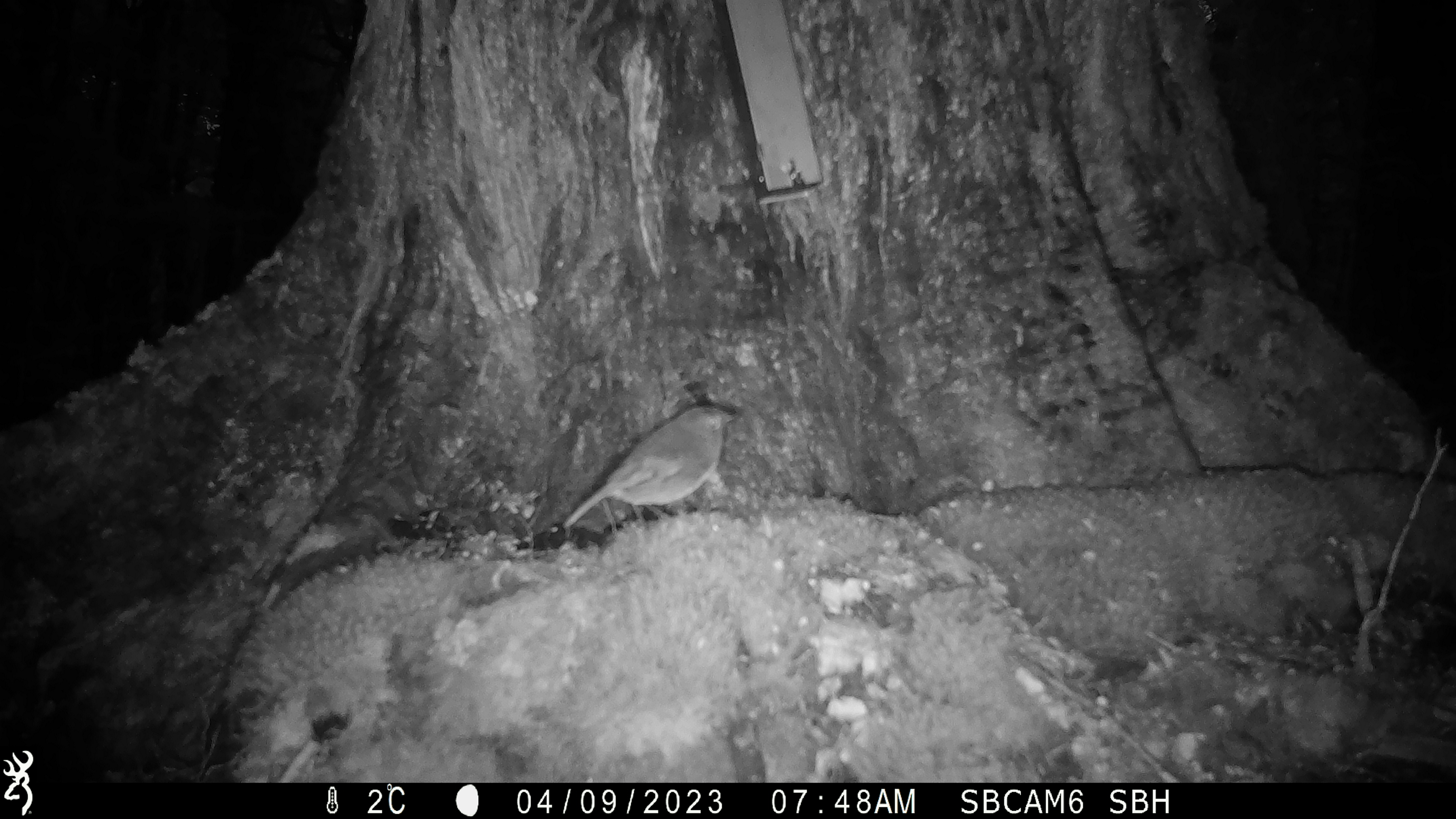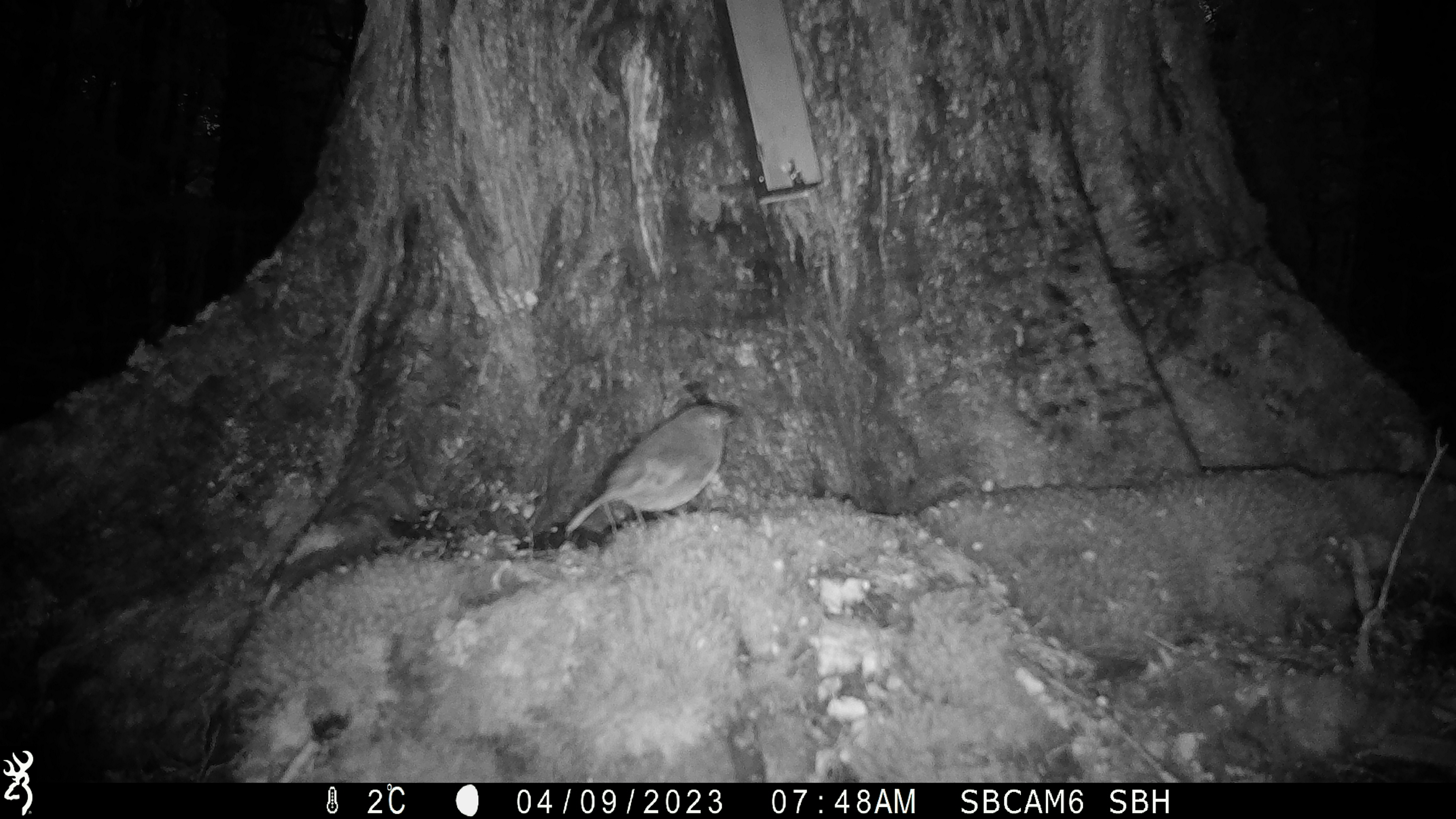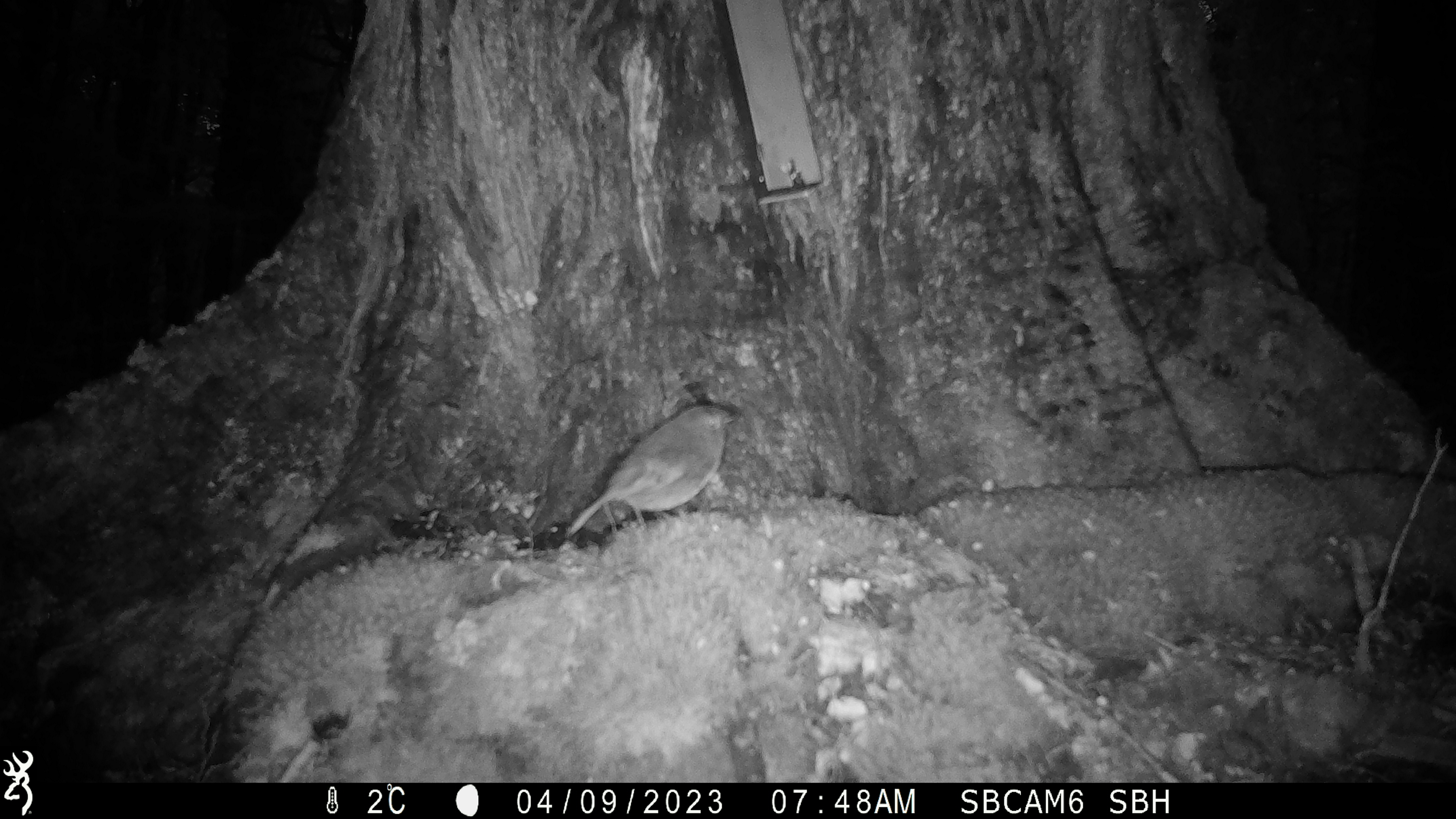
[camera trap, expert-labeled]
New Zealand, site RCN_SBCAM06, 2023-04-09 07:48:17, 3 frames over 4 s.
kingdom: Animalia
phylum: Chordata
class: Aves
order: Passeriformes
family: Petroicidae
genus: Petroica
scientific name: Petroica australis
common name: new zealand robin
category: robin